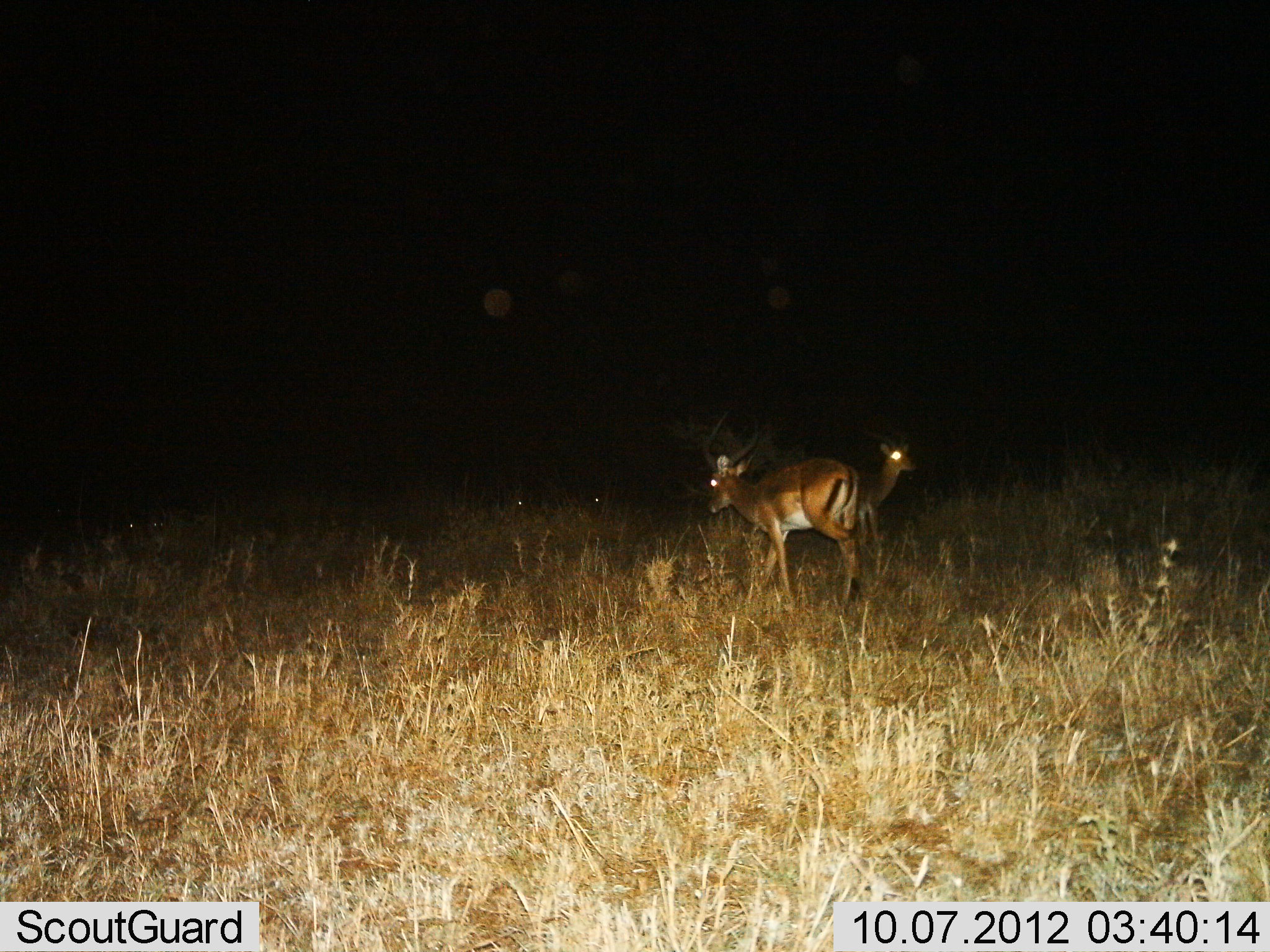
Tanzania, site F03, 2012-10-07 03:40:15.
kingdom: Animalia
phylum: Chordata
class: Mammalia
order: Artiodactyla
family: Bovidae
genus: Aepyceros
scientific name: Aepyceros melampus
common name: impala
Impala (Aepyceros melampus), count 2. Behavior (volunteer vote fractions): standing 90%, resting 0%, moving 60%, interacting 0%. Young present (vote fraction): 0%. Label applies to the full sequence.